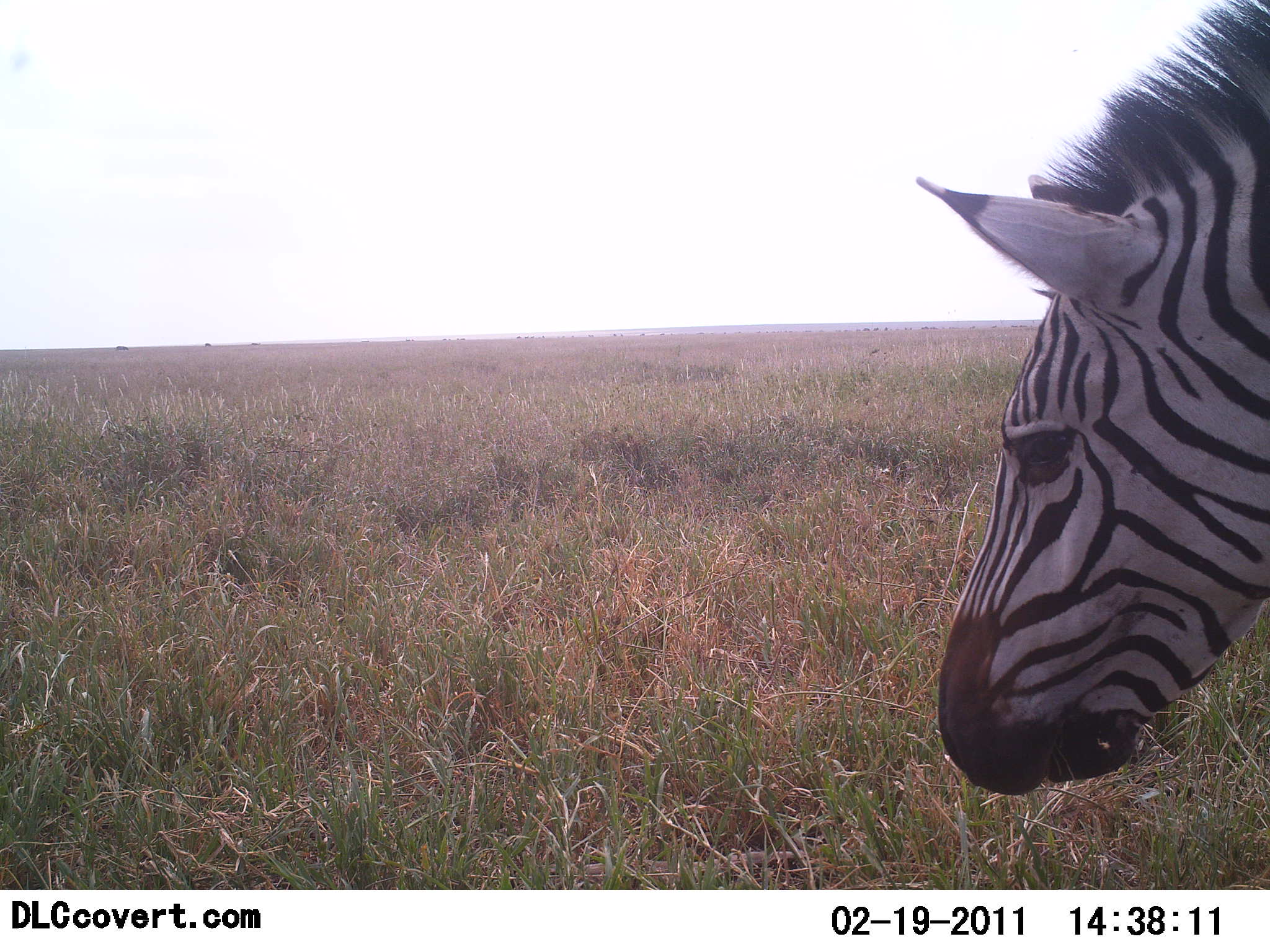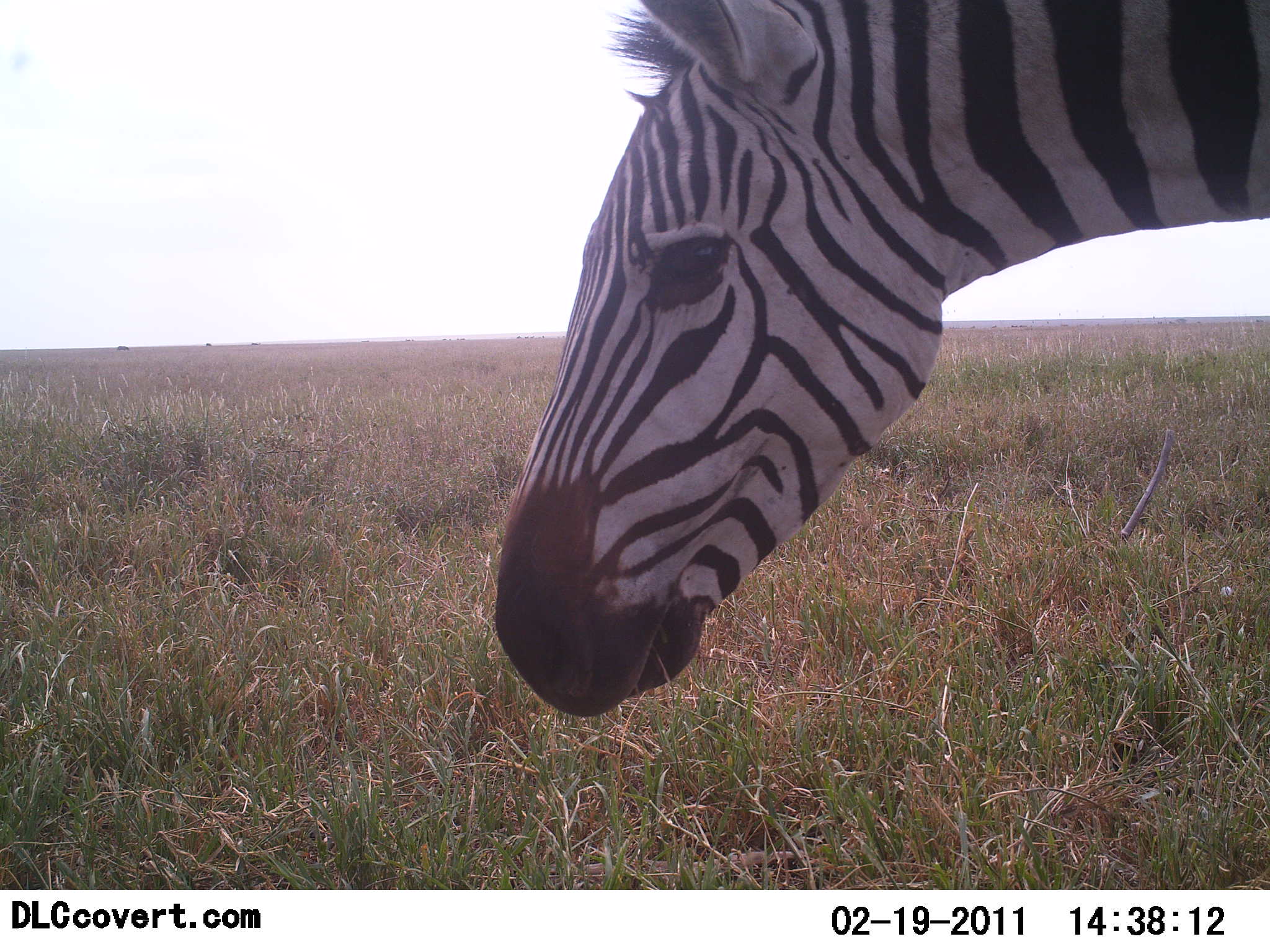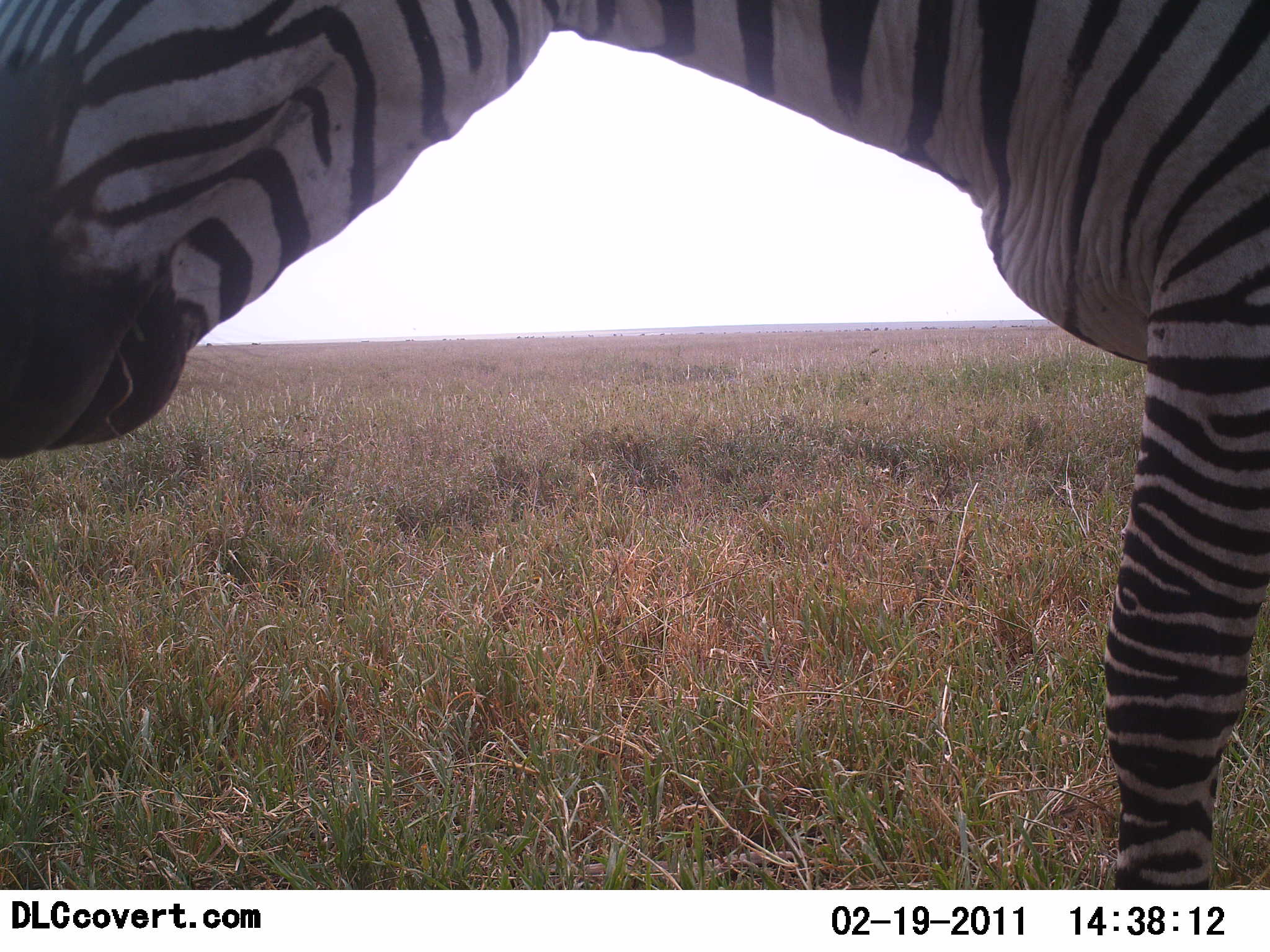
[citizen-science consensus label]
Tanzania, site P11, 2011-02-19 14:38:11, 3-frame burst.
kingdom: Animalia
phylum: Chordata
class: Mammalia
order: Perissodactyla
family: Equidae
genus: Equus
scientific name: Equus quagga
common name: plains zebra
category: zebra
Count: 1.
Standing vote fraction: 17%.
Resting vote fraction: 0%.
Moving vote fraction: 83%.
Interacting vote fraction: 0%.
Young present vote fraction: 0%.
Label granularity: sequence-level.